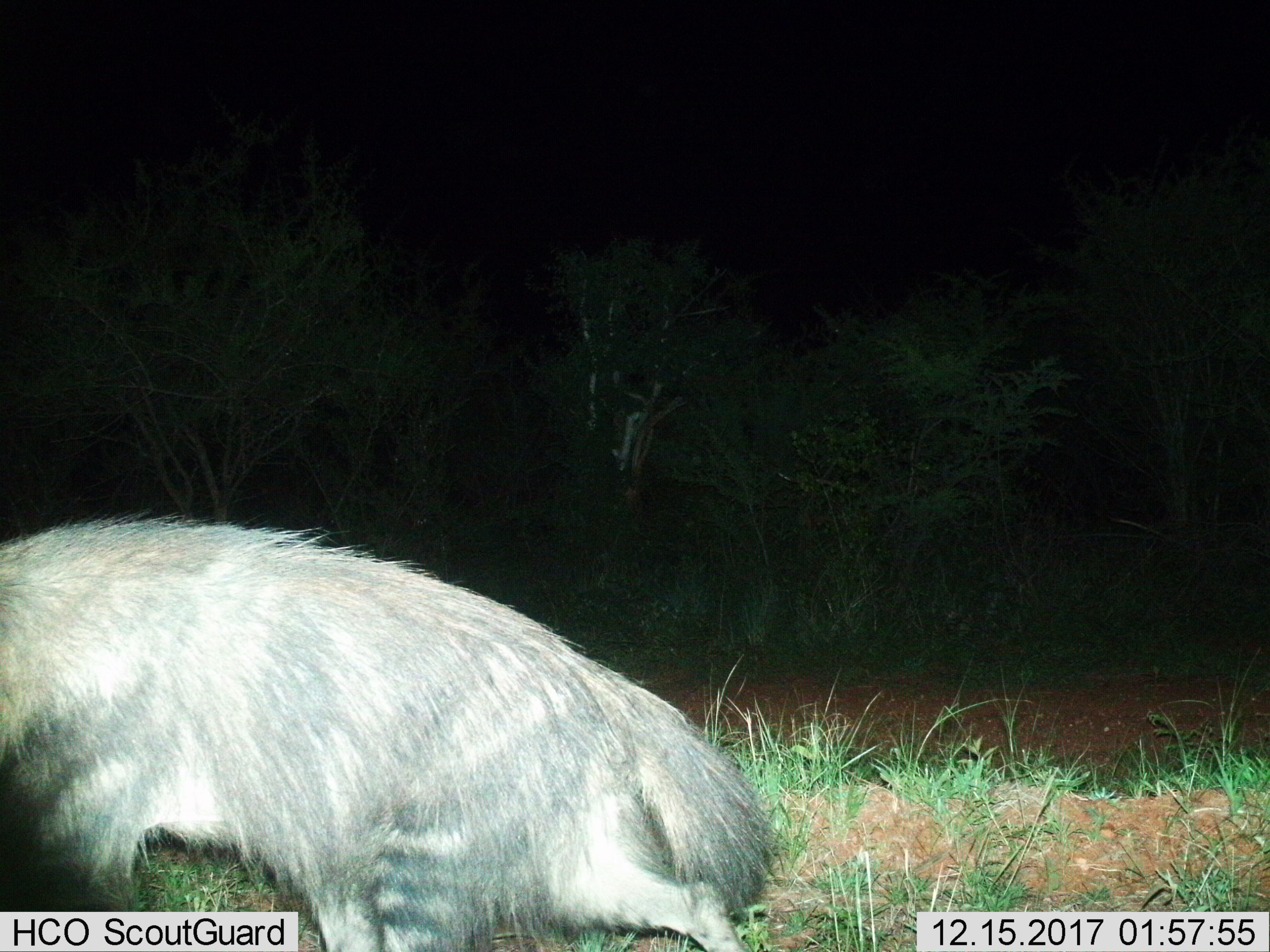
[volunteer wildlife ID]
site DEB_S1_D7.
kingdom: Animalia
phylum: Chordata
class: Mammalia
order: Carnivora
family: Hyaenidae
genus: Parahyaena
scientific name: Parahyaena brunnea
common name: brown hyena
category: hyenabrown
Hyenabrown (brown hyena) (Parahyaena brunnea), count 1. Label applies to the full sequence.